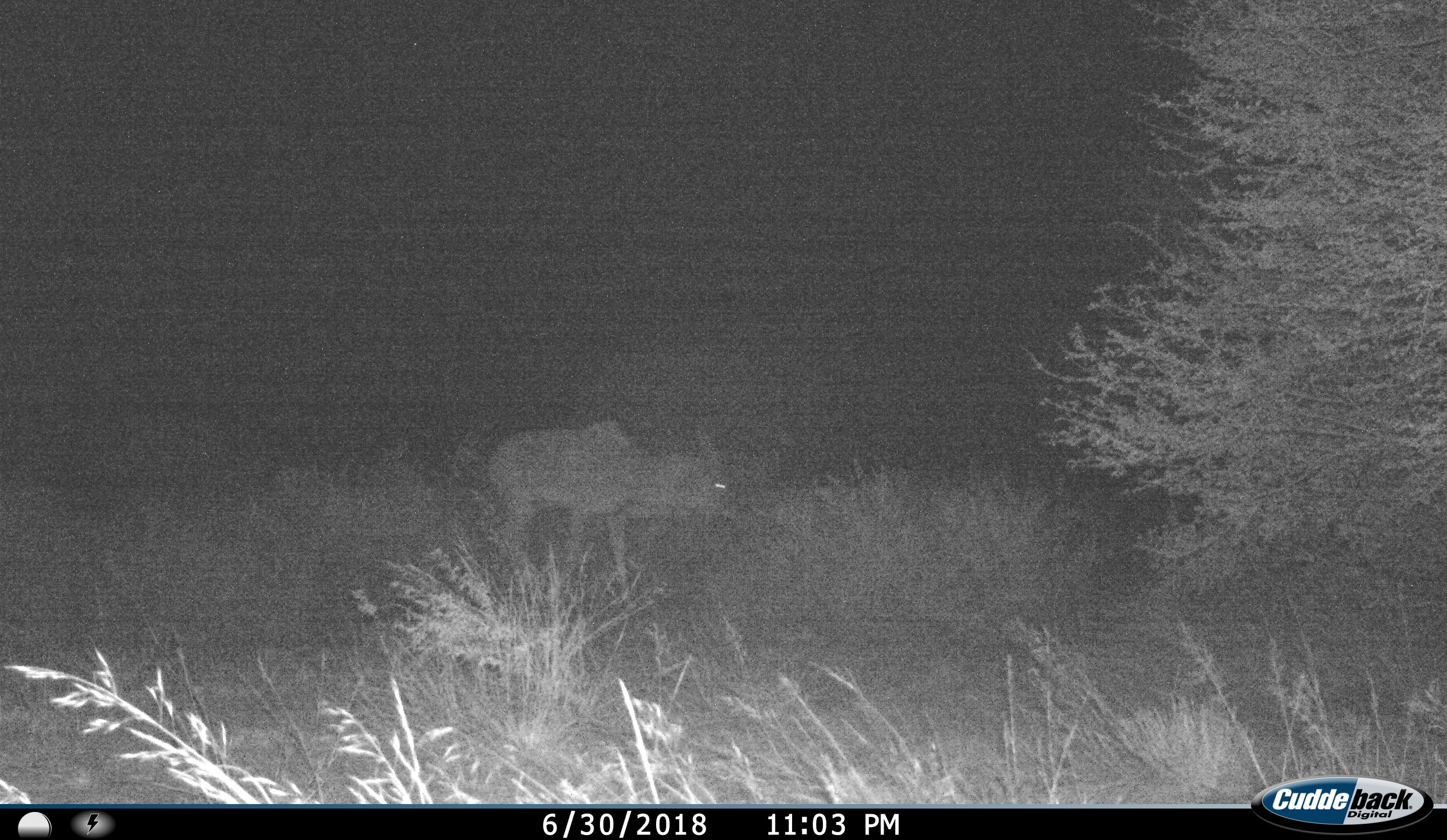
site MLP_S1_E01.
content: unidentified animal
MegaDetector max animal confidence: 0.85